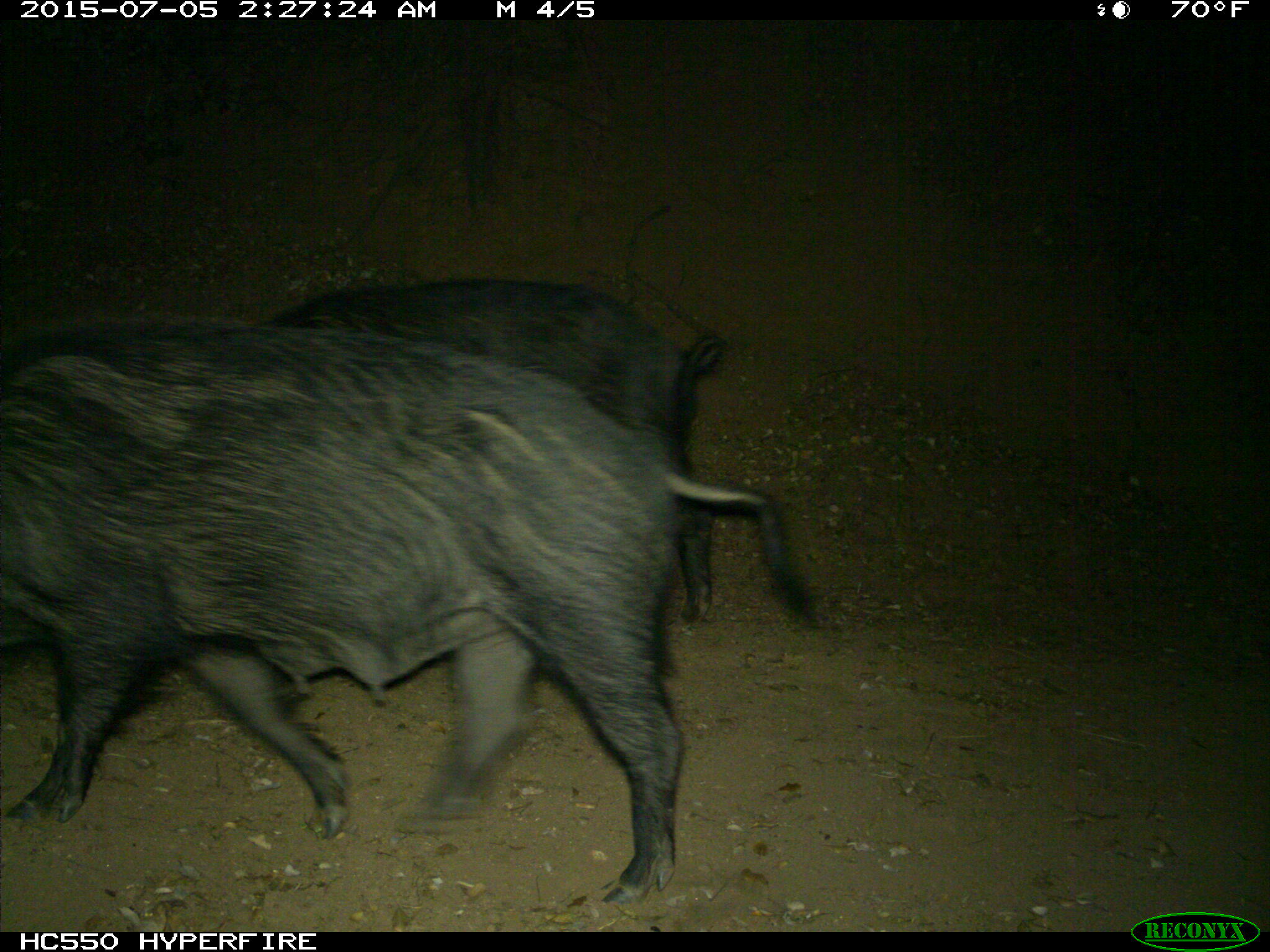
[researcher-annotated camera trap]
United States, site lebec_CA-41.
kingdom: Animalia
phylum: Chordata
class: Mammalia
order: Artiodactyla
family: Suidae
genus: Sus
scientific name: Sus scrofa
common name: wild boar